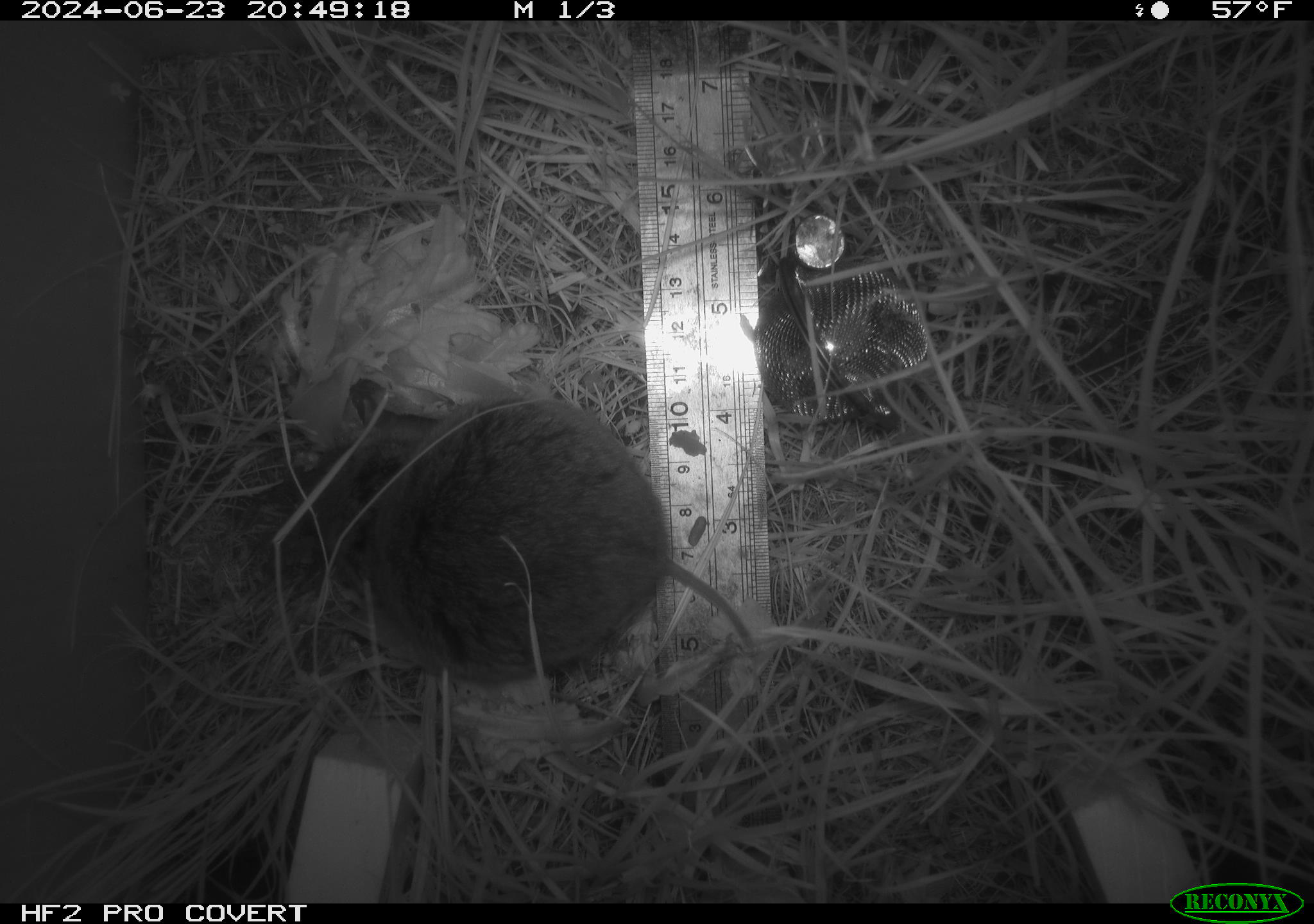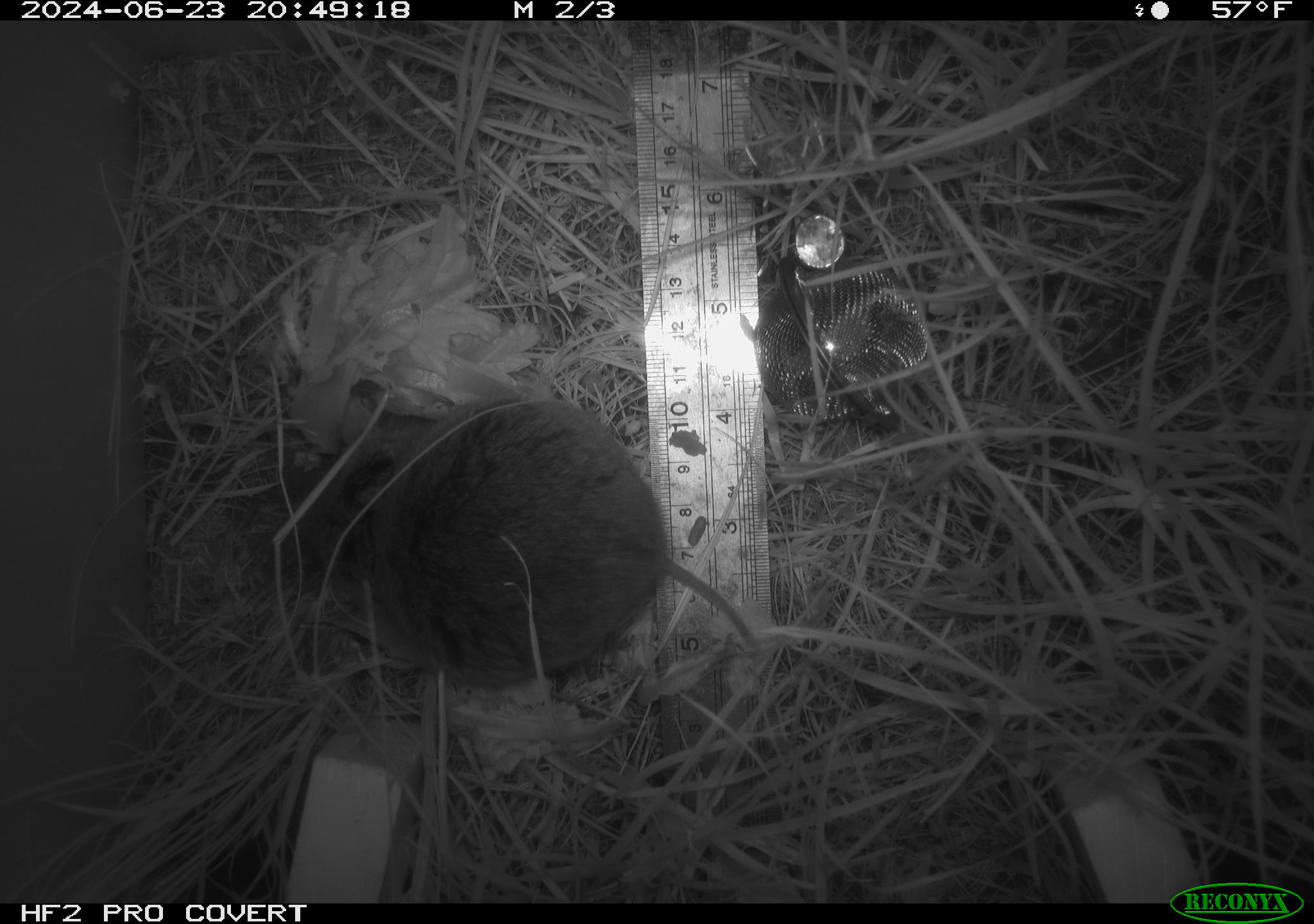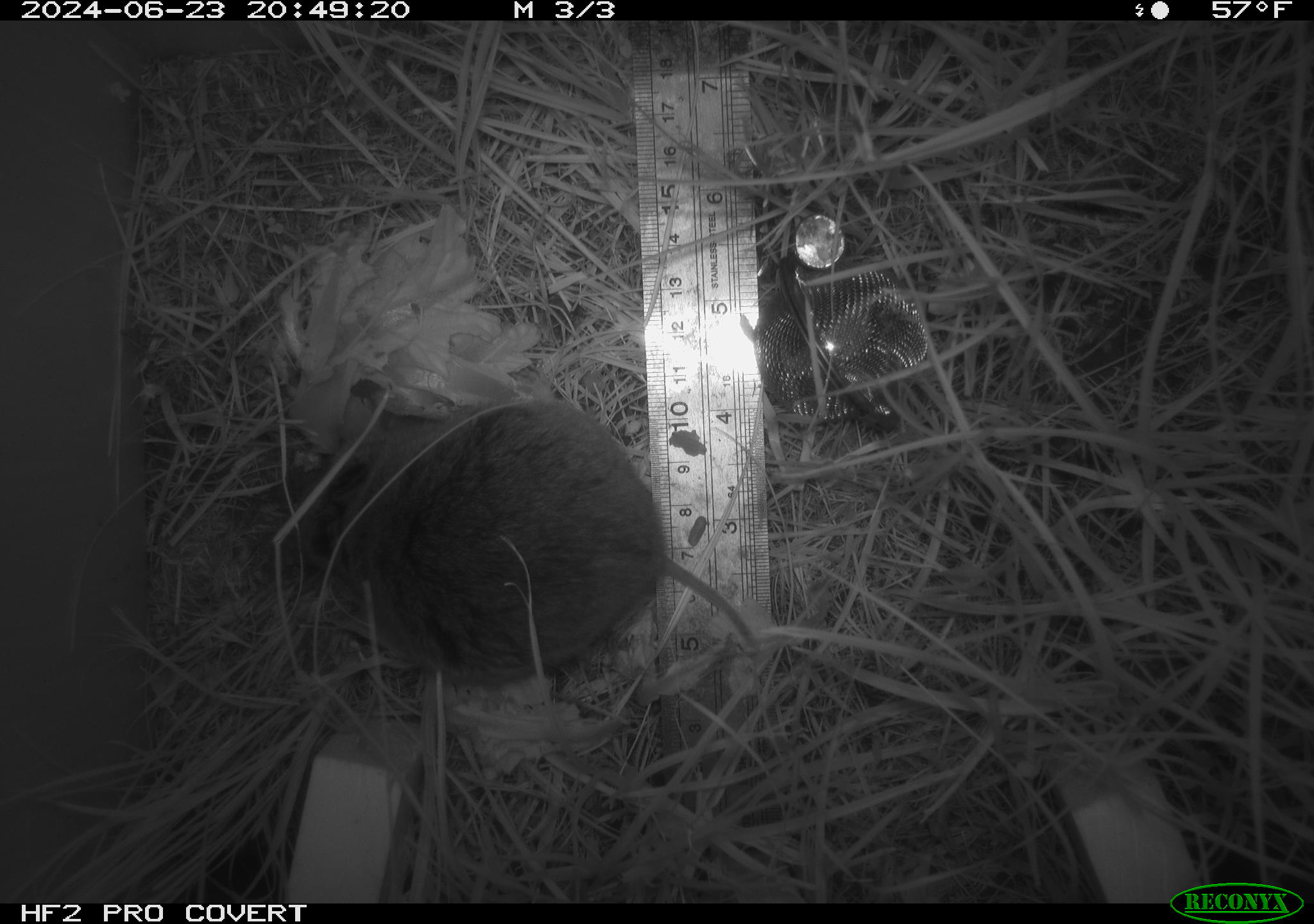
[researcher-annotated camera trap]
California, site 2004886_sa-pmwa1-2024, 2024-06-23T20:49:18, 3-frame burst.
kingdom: Animalia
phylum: Chordata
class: Mammalia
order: Rodentia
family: Cricetidae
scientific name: Arvicolinae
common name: voles, lemmings, and muskrats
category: arvicolinae subfamily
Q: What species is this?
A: Arvicolinae subfamily (voles, lemmings, and muskrats) (Arvicolinae).